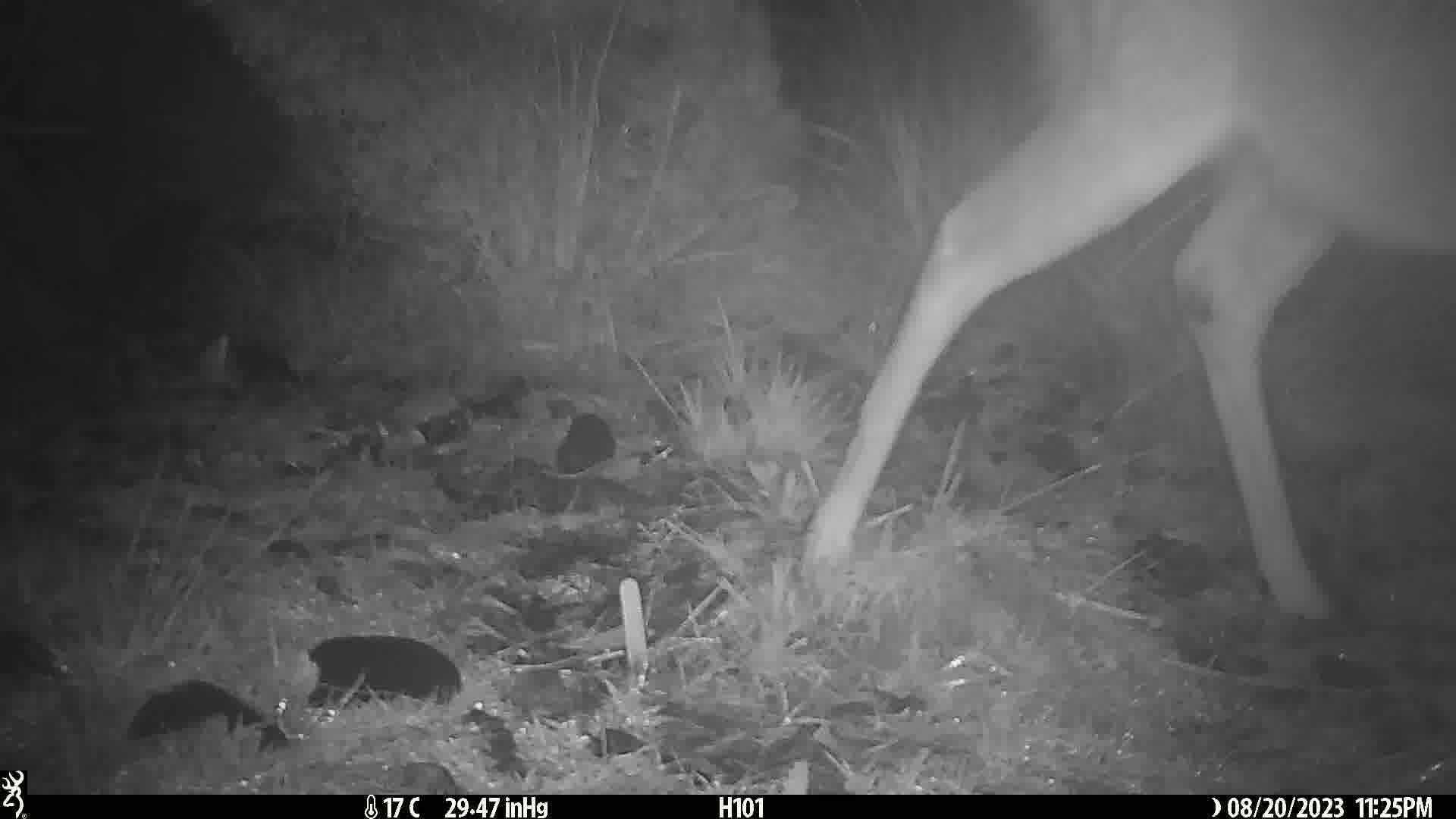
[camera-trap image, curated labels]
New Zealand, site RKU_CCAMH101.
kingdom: Animalia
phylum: Chordata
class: Mammalia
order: Artiodactyla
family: Cervidae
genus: Odocoileus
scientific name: Odocoileus virginianus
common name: white-tailed deer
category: white tailed deer